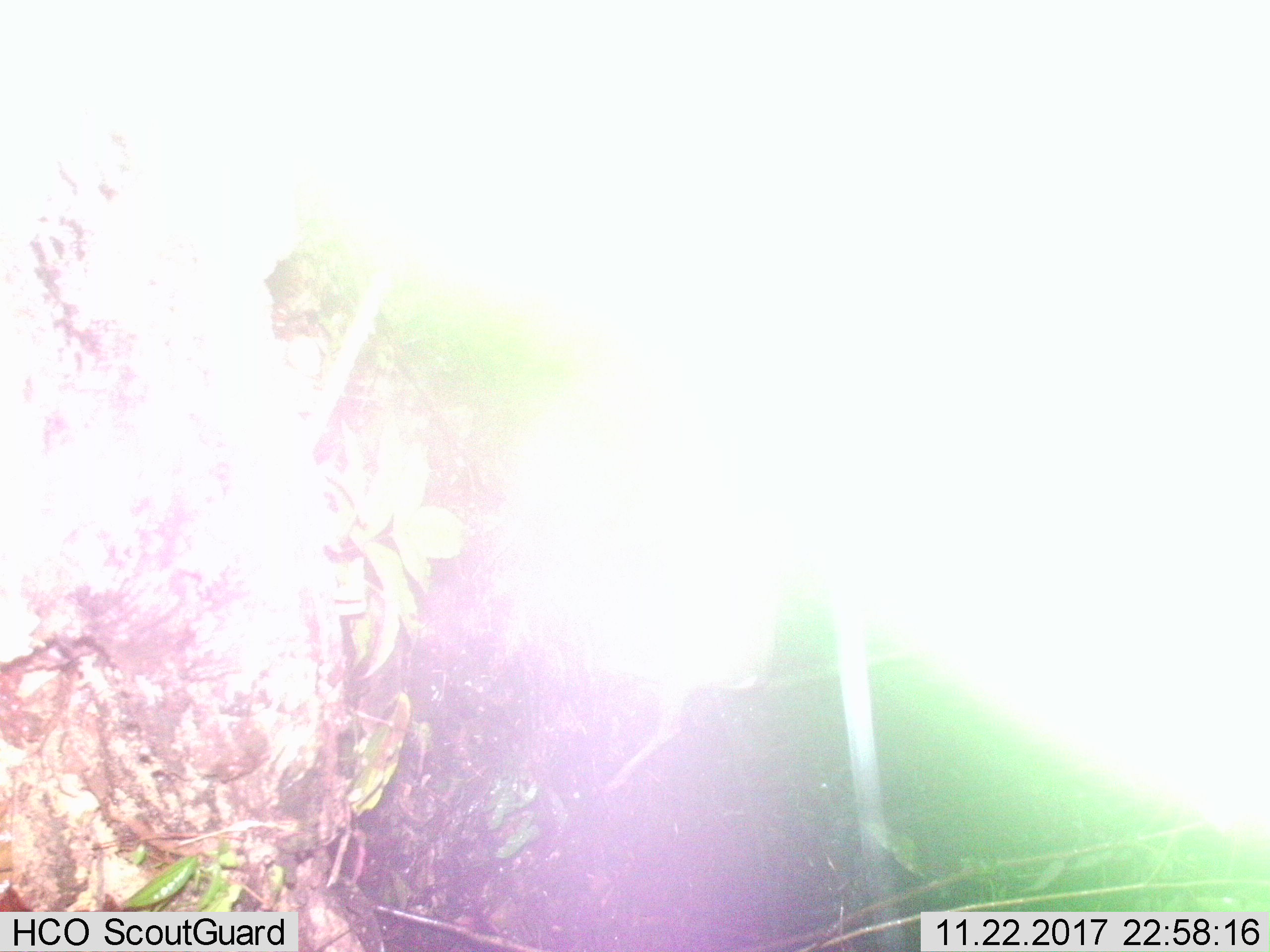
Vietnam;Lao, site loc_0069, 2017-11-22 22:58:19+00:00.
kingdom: Animalia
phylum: Chordata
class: Mammalia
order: Artiodactyla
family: Cervidae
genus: Muntiacus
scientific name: Muntiacus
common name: muntjacs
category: unidentified muntjac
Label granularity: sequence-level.